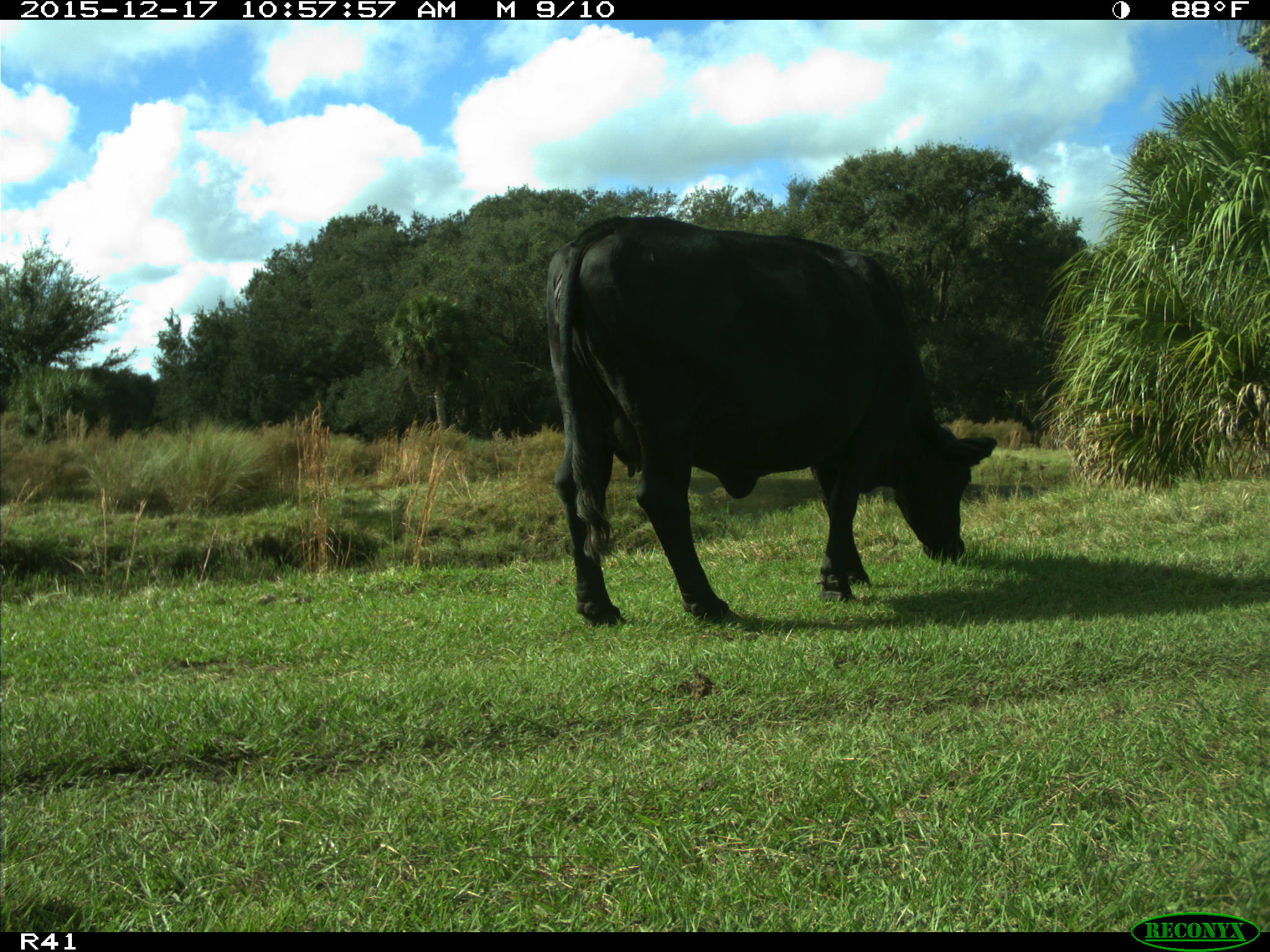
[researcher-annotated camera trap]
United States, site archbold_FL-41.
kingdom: Animalia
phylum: Chordata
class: Mammalia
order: Artiodactyla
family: Bovidae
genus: Bos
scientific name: Bos taurus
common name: domestic cow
Bos taurus (domestic cow).